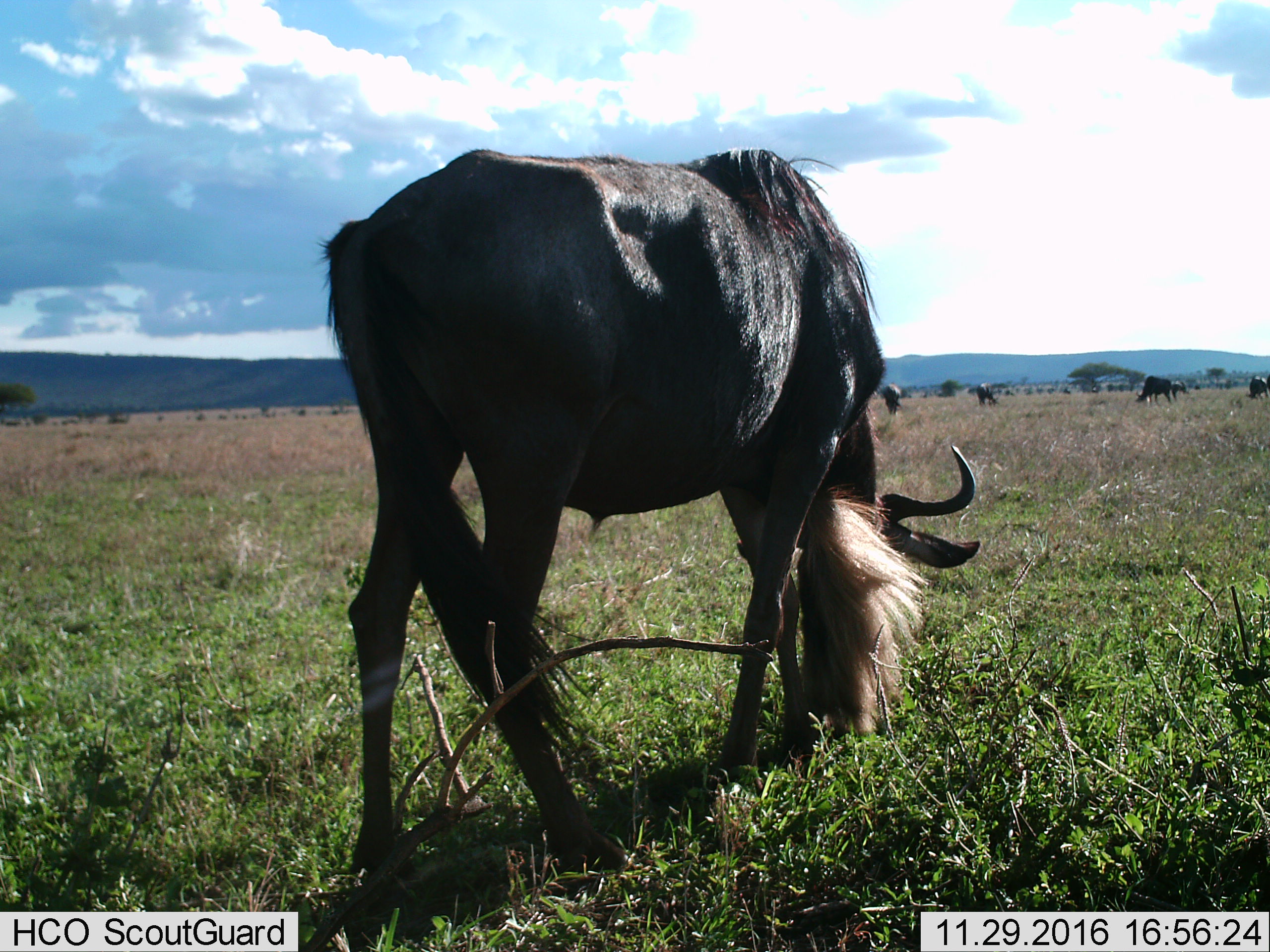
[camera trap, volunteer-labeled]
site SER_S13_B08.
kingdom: Animalia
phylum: Chordata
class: Mammalia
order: Artiodactyla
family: Bovidae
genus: Connochaetes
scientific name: Connochaetes taurinus taurinus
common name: blue wildebeest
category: wildebeestblue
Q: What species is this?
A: Wildebeestblue (blue wildebeest) (Connochaetes taurinus taurinus).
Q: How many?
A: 6.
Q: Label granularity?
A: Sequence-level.